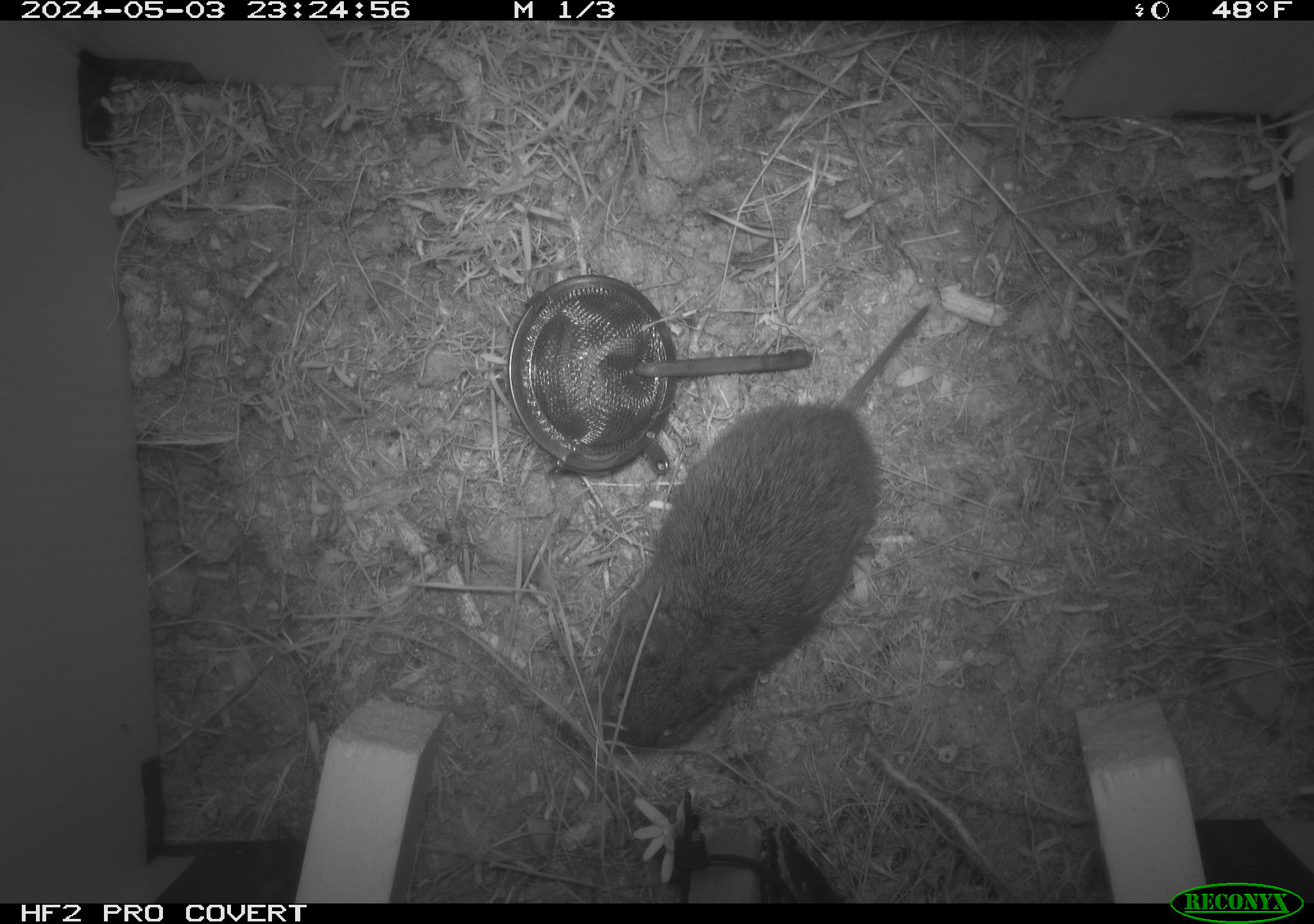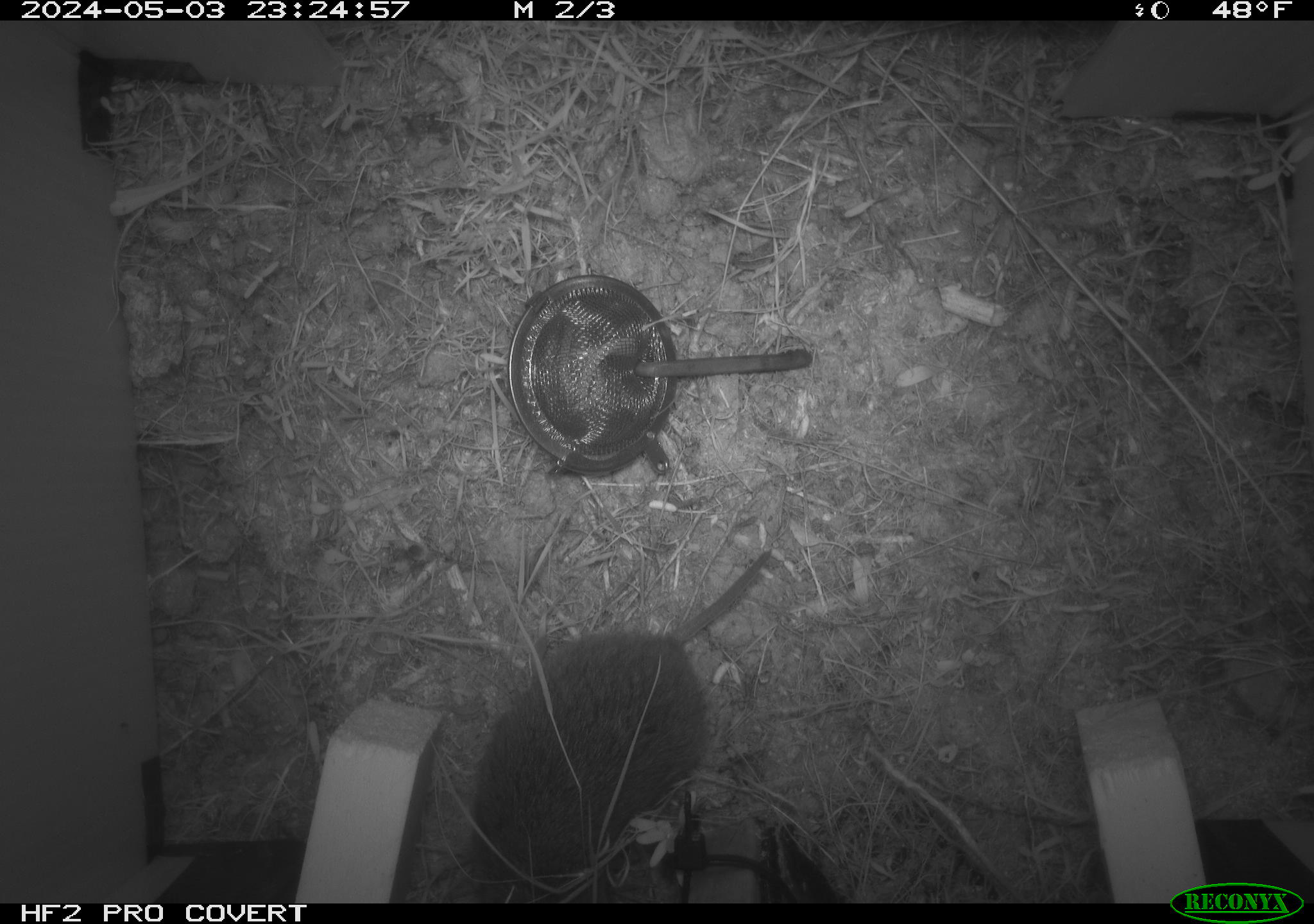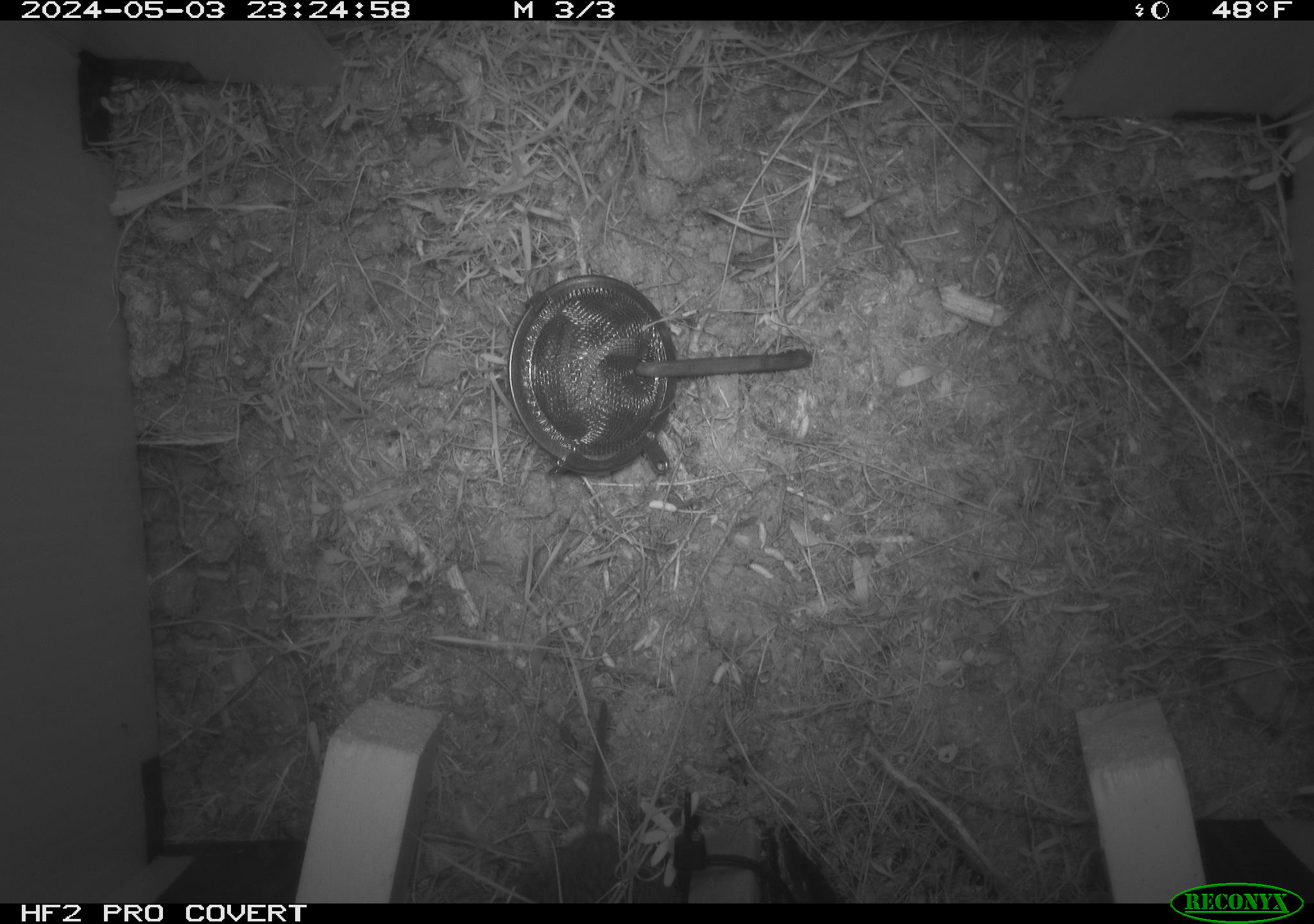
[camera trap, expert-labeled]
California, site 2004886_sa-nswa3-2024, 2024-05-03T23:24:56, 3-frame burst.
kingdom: Animalia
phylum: Chordata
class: Mammalia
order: Rodentia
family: Cricetidae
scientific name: Arvicolinae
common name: voles, lemmings, and muskrats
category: arvicolinae subfamily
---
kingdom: Animalia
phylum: Chordata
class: Mammalia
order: Rodentia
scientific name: Rodentia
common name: rodent